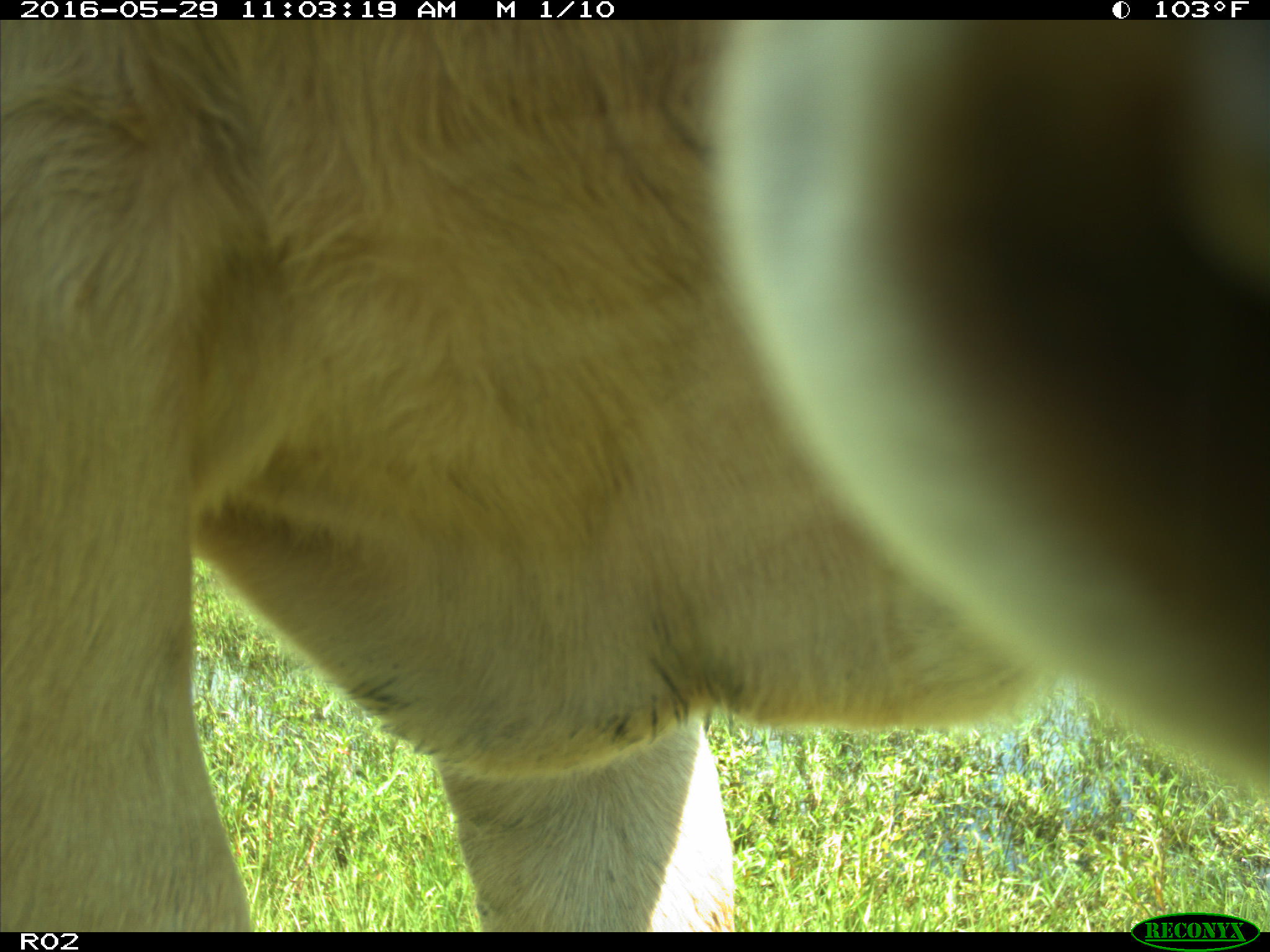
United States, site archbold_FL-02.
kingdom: Animalia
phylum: Chordata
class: Mammalia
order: Artiodactyla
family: Bovidae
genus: Bos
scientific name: Bos taurus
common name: domestic cow